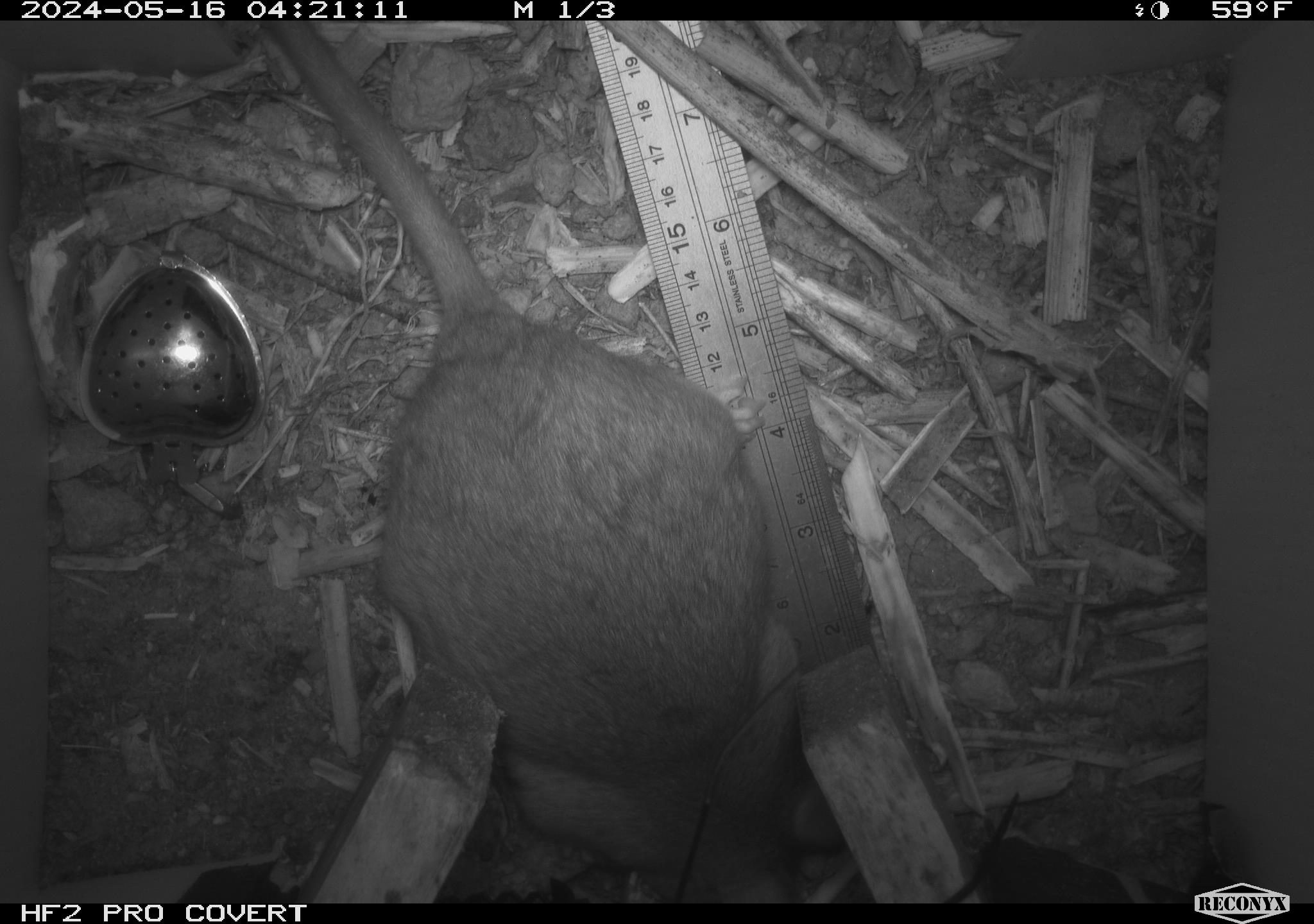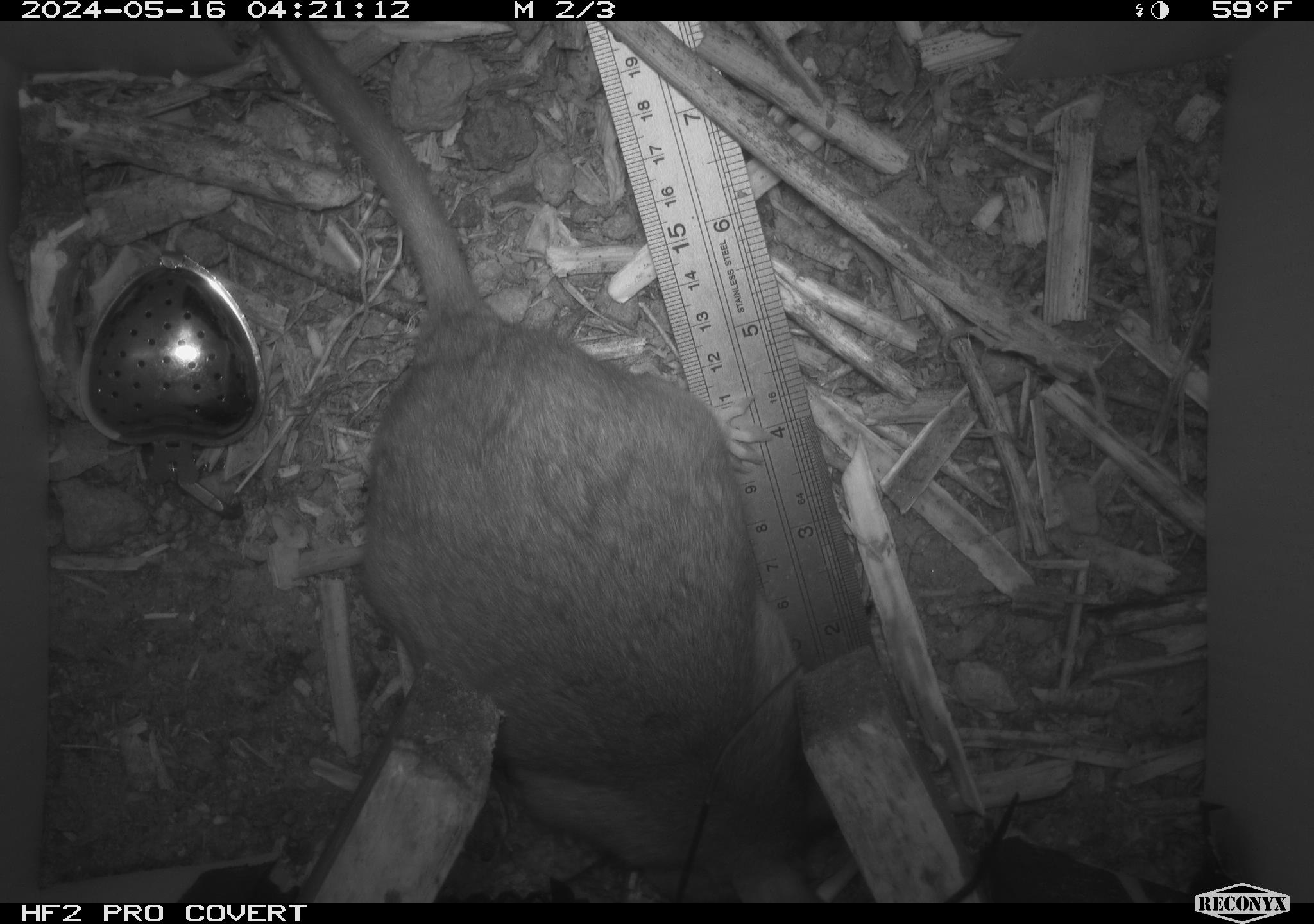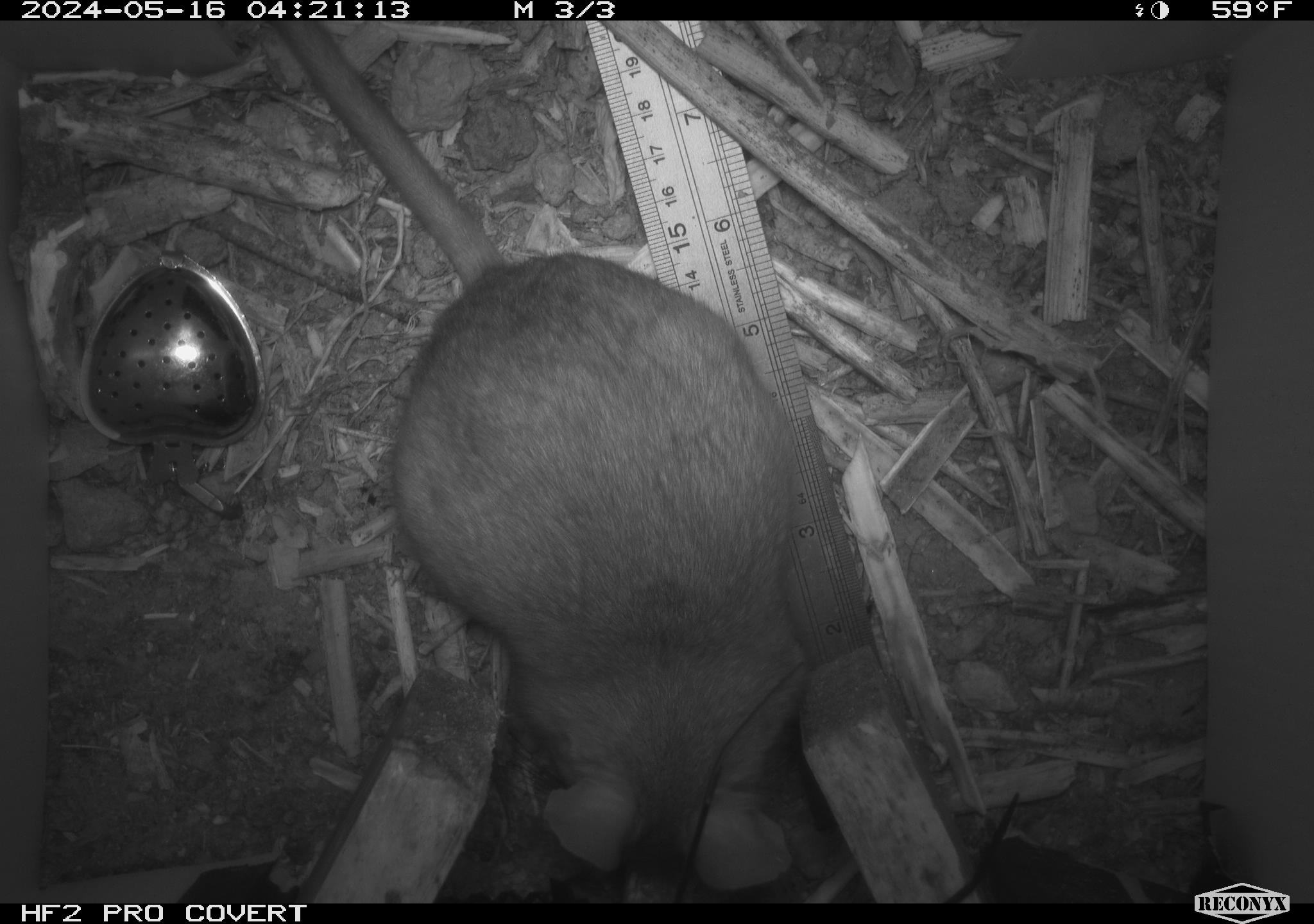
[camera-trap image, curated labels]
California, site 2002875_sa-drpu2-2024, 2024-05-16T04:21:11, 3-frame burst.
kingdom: Animalia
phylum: Chordata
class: Mammalia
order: Rodentia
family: Cricetidae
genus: Neotoma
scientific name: Neotoma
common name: pack rat or woodrat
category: neotoma species